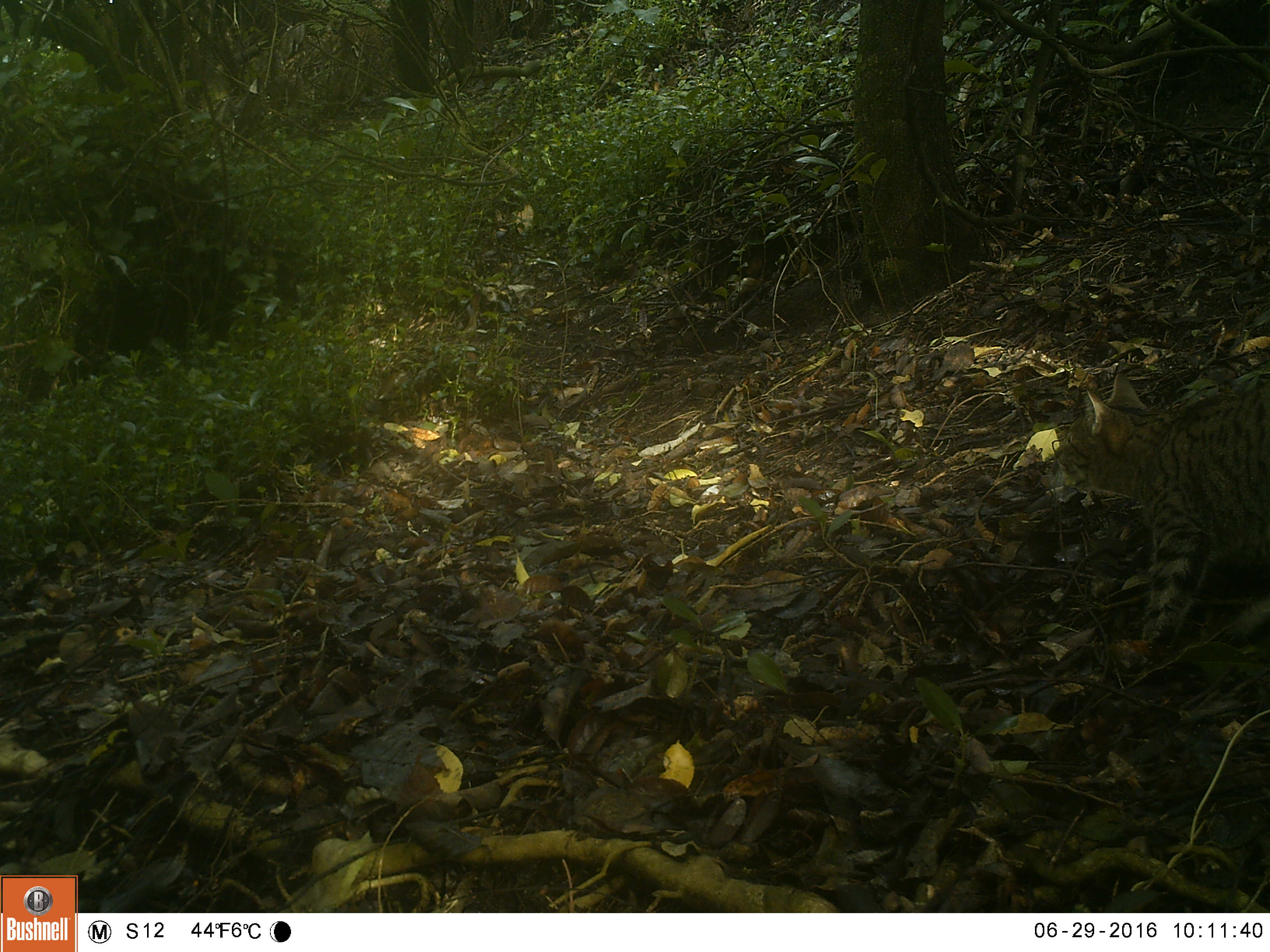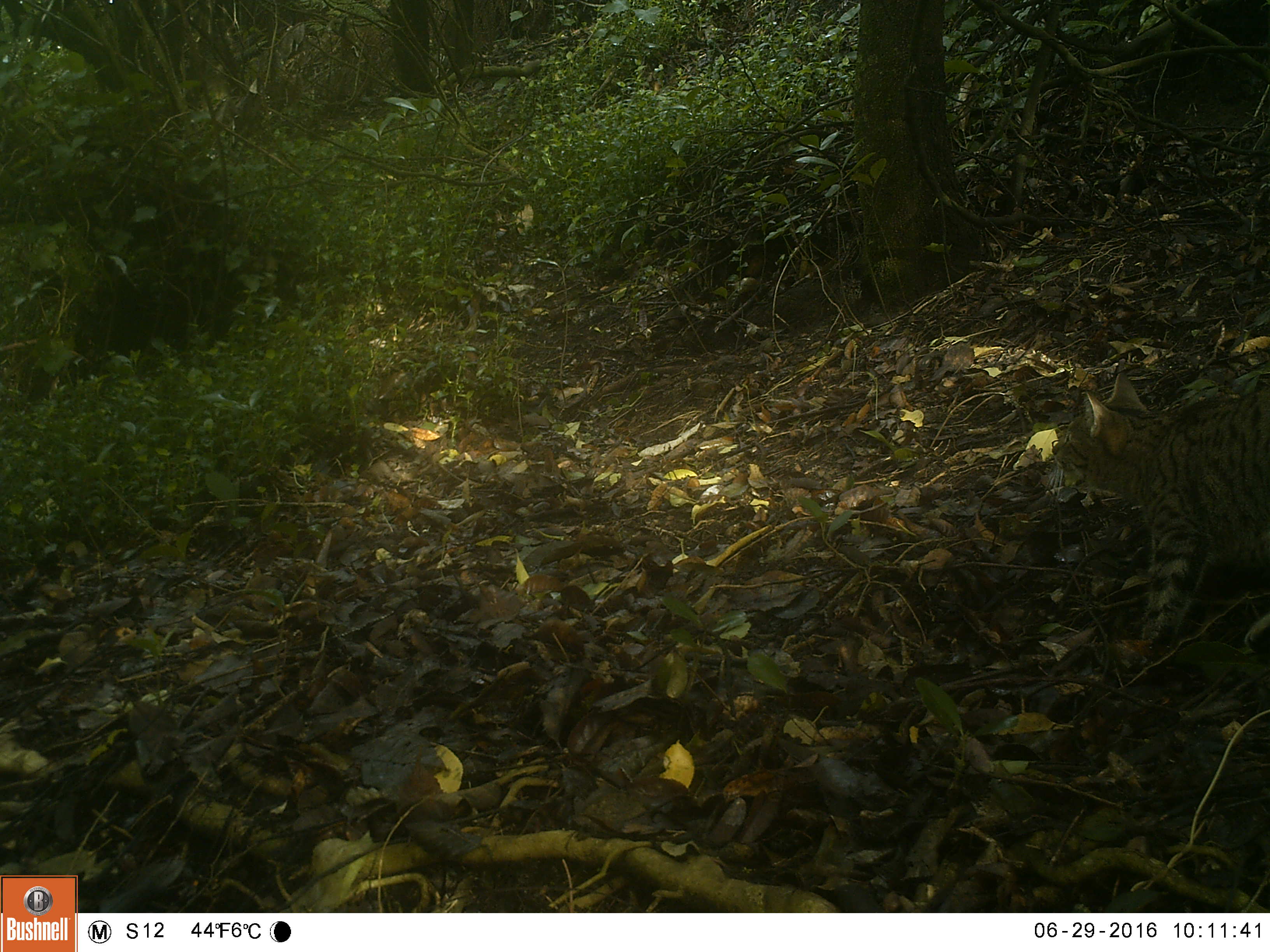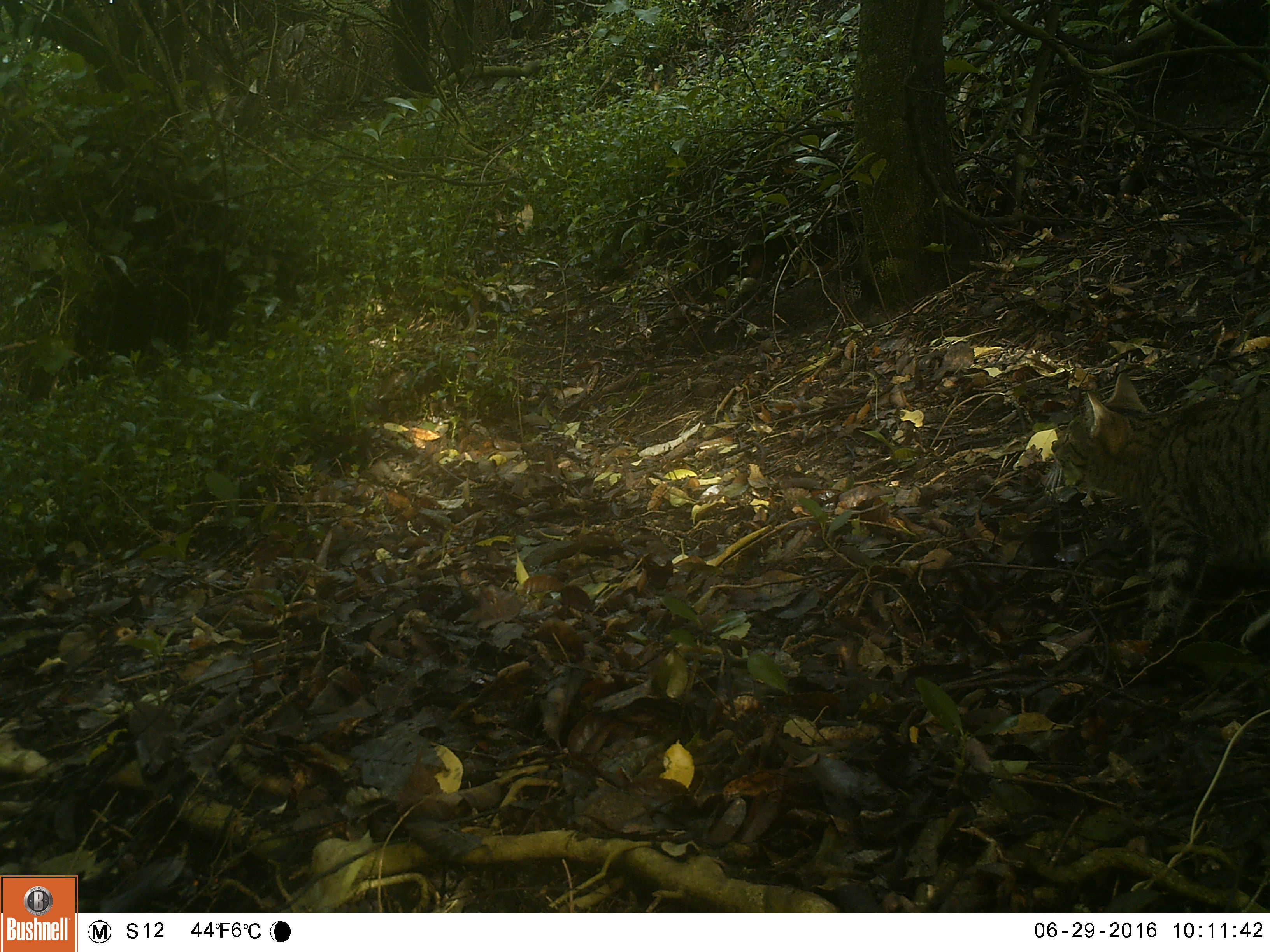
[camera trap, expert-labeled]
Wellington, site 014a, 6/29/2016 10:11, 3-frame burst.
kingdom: Animalia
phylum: Chordata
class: Mammalia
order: Carnivora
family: Felidae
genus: Felis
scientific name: Felis catus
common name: cat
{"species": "cat (Felis catus)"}